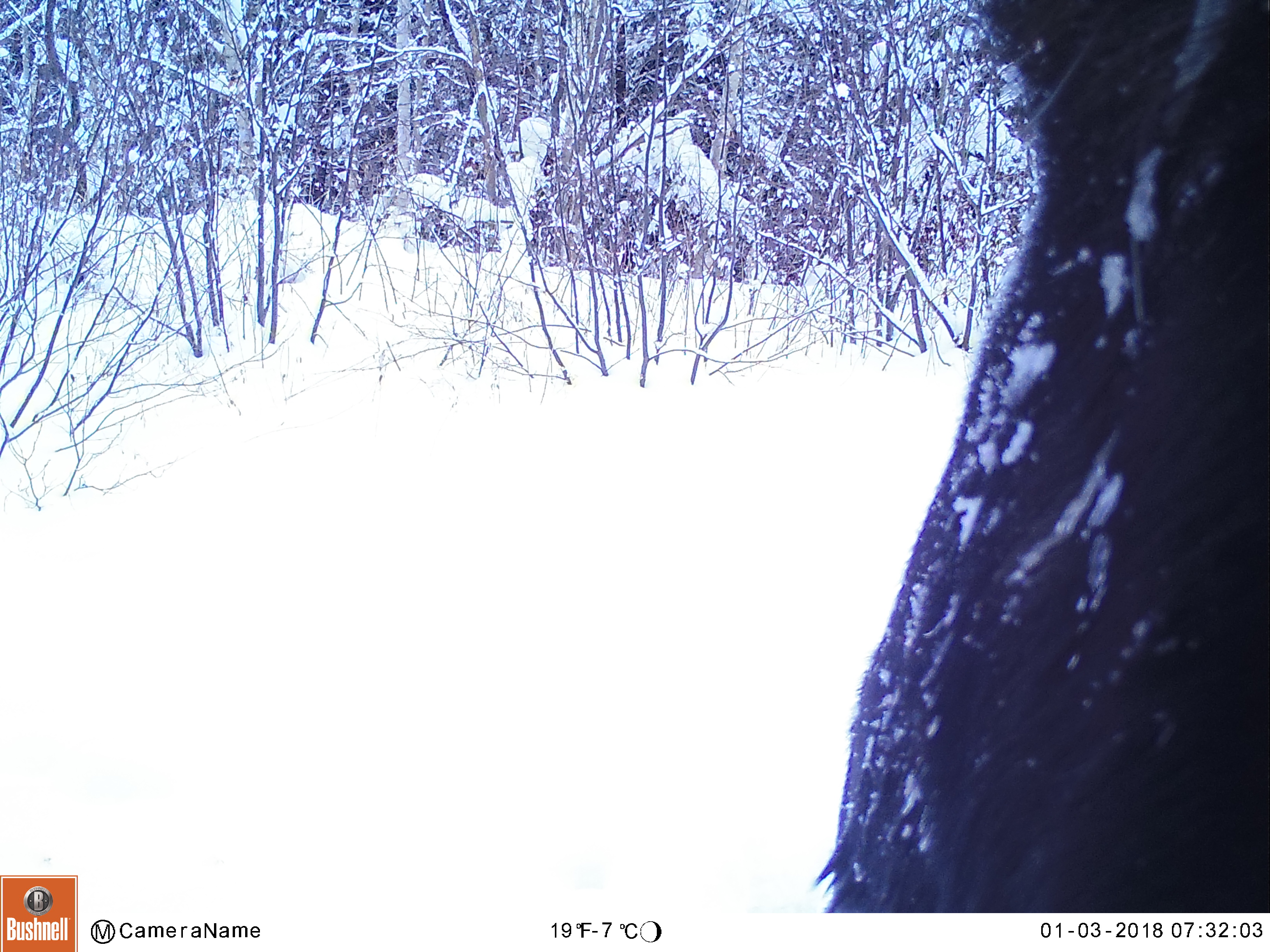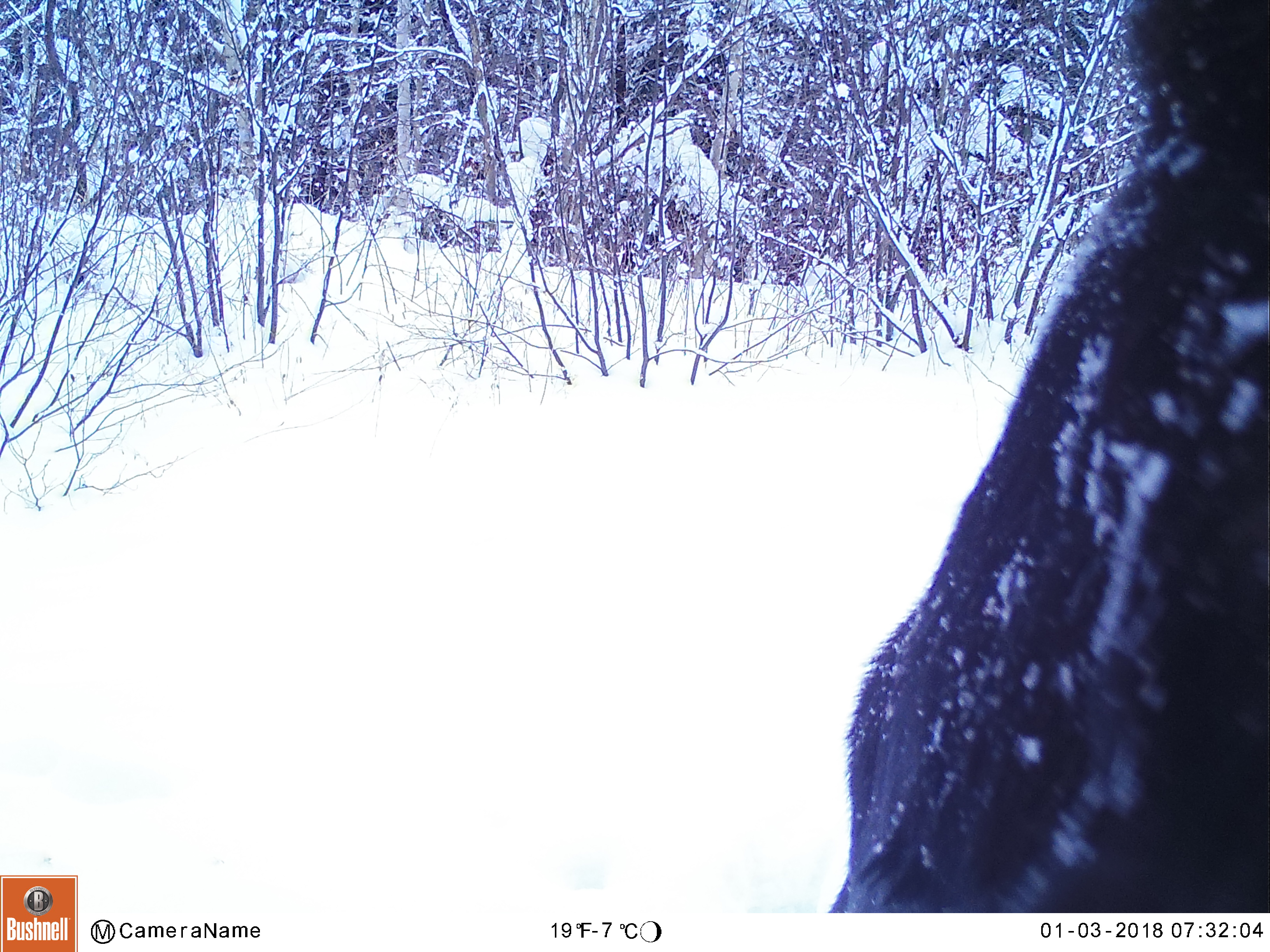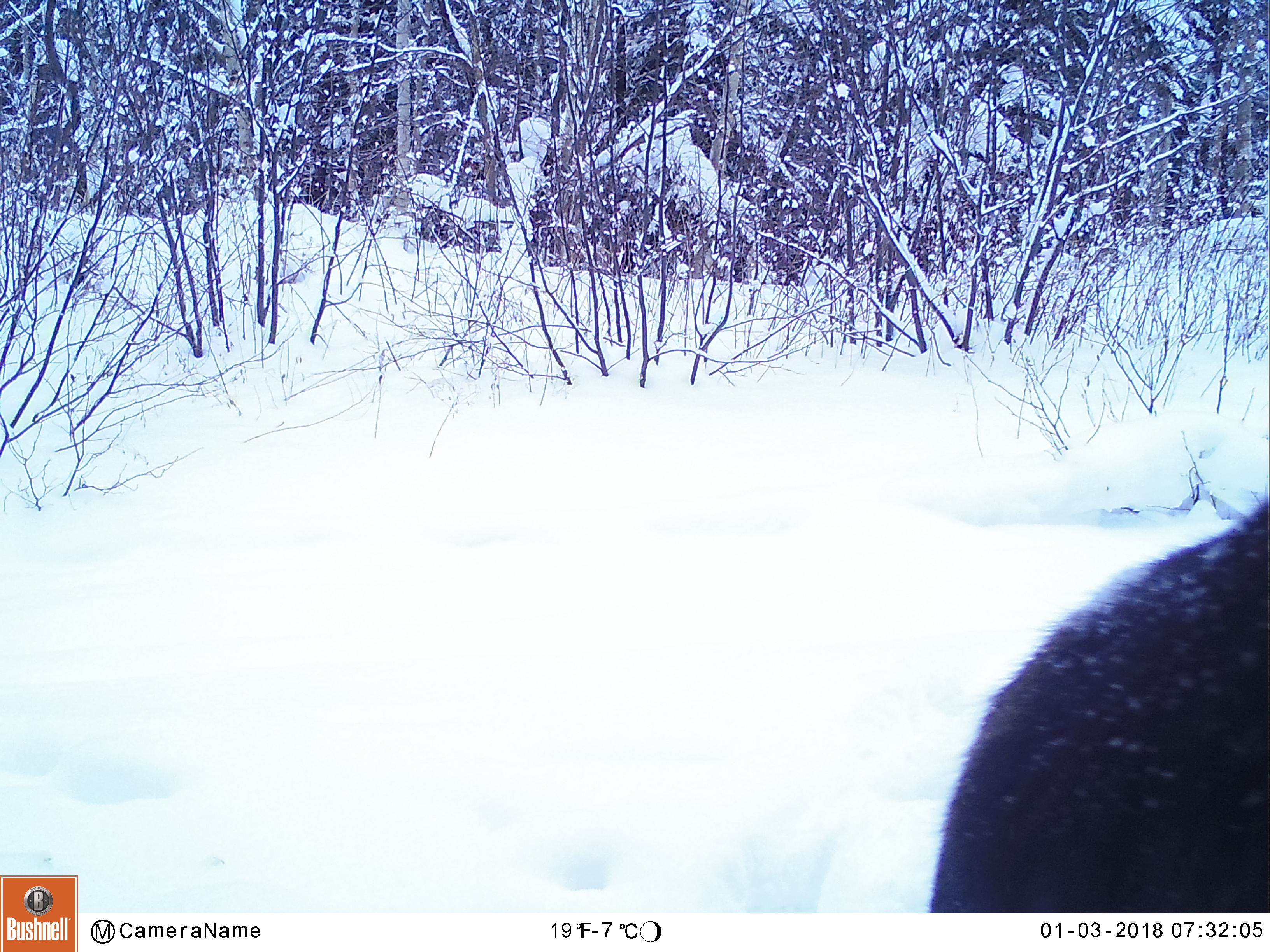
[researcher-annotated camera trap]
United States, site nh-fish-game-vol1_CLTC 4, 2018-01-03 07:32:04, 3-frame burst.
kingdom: Animalia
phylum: Chordata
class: Mammalia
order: Artiodactyla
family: Cervidae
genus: Alces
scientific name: Alces alces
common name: moose